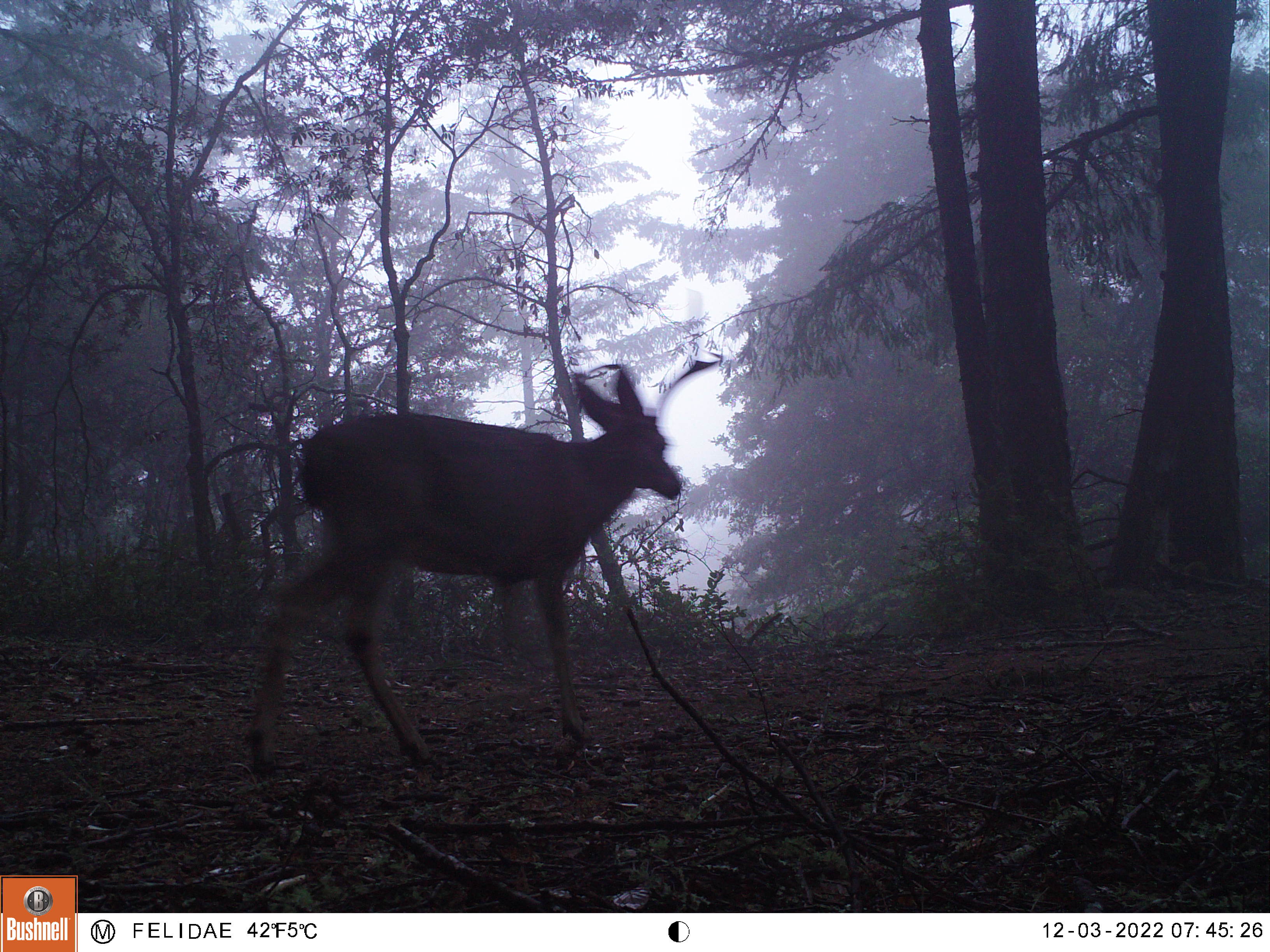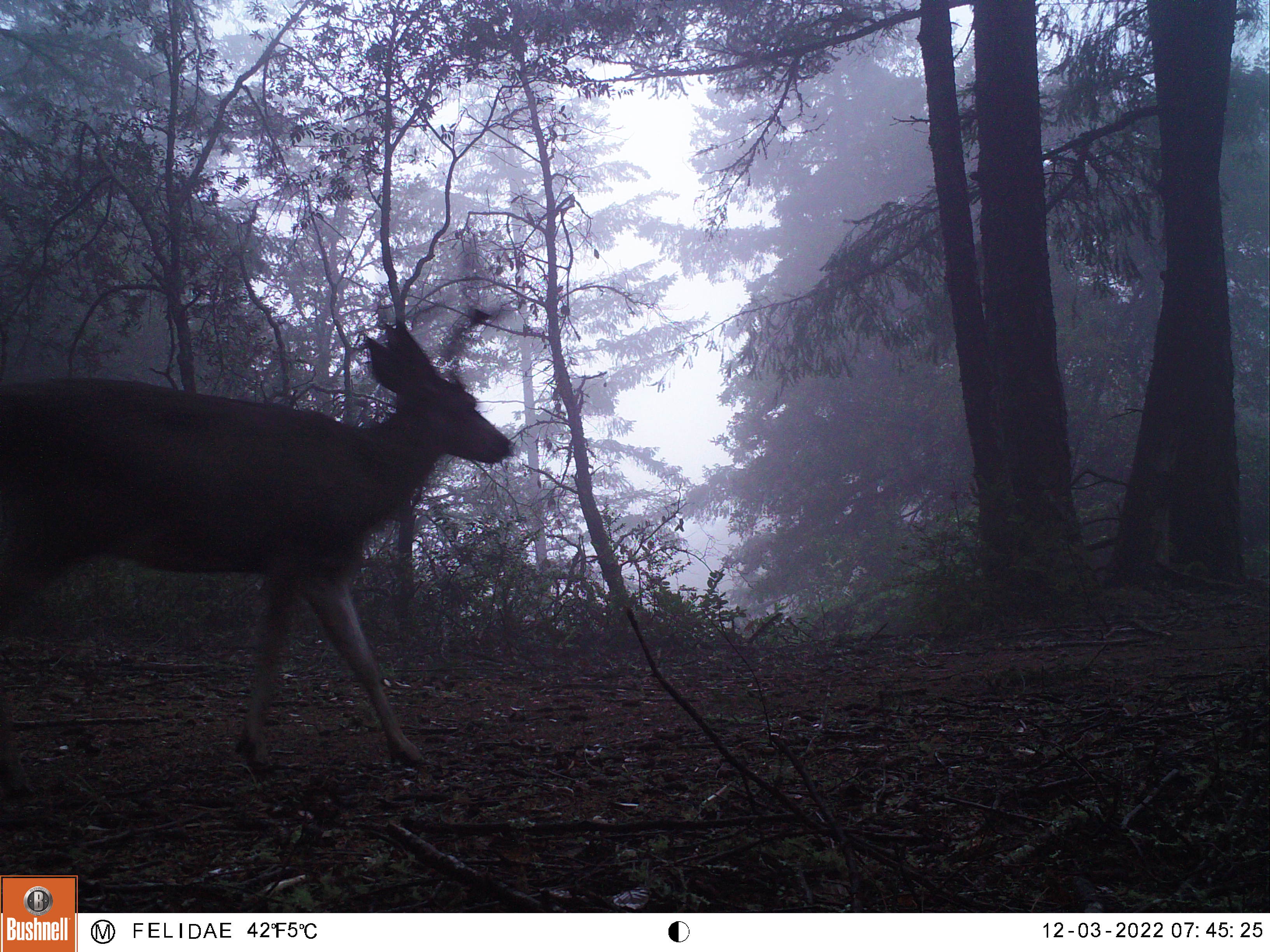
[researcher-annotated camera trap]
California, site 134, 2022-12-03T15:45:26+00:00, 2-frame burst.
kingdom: Animalia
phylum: Chordata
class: Mammalia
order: Artiodactyla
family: Cervidae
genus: Odocoileus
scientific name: Odocoileus hemionus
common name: mule deer